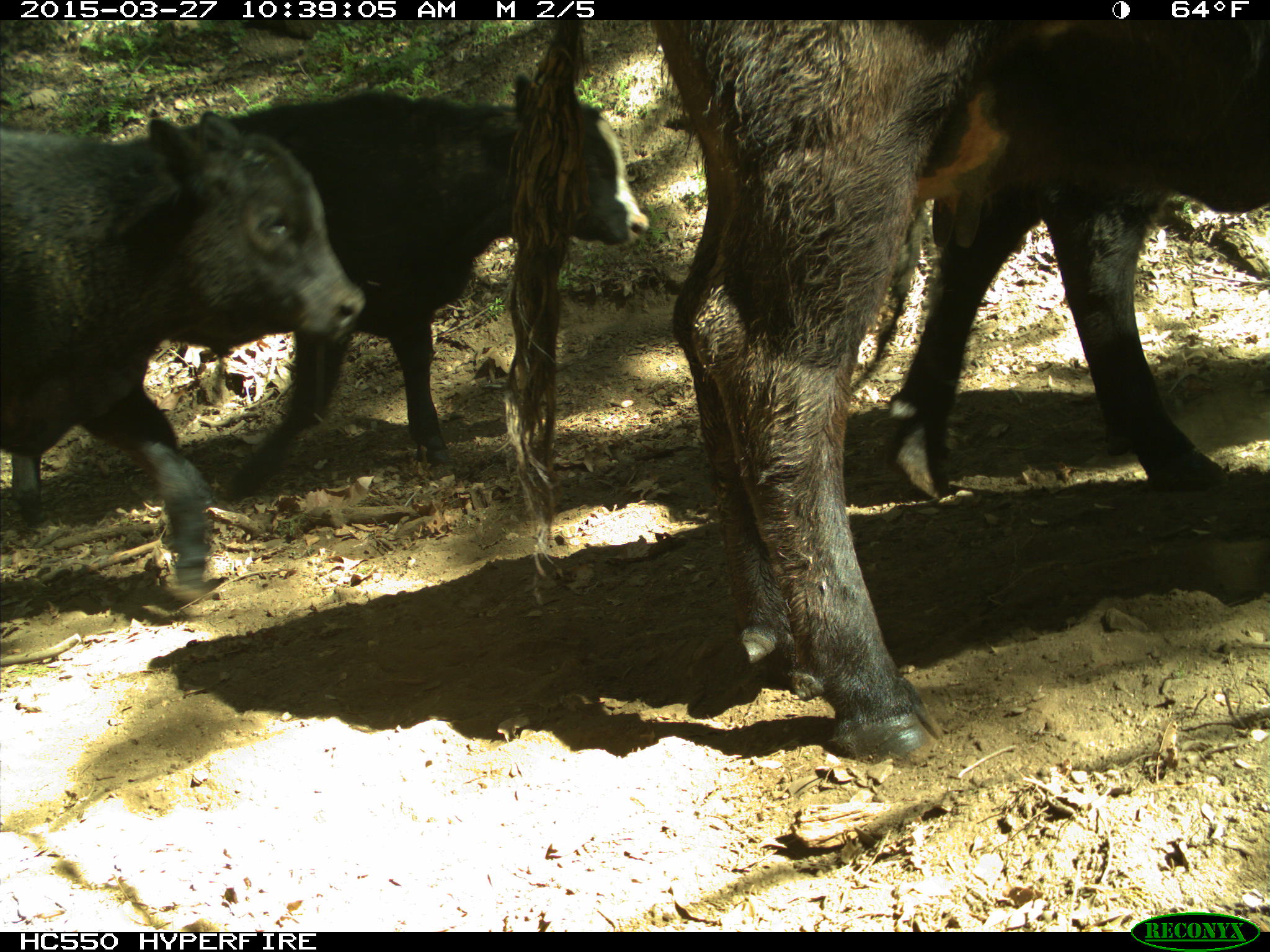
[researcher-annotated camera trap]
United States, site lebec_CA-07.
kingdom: Animalia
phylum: Chordata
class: Mammalia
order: Artiodactyla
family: Bovidae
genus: Bos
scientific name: Bos taurus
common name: domestic cow